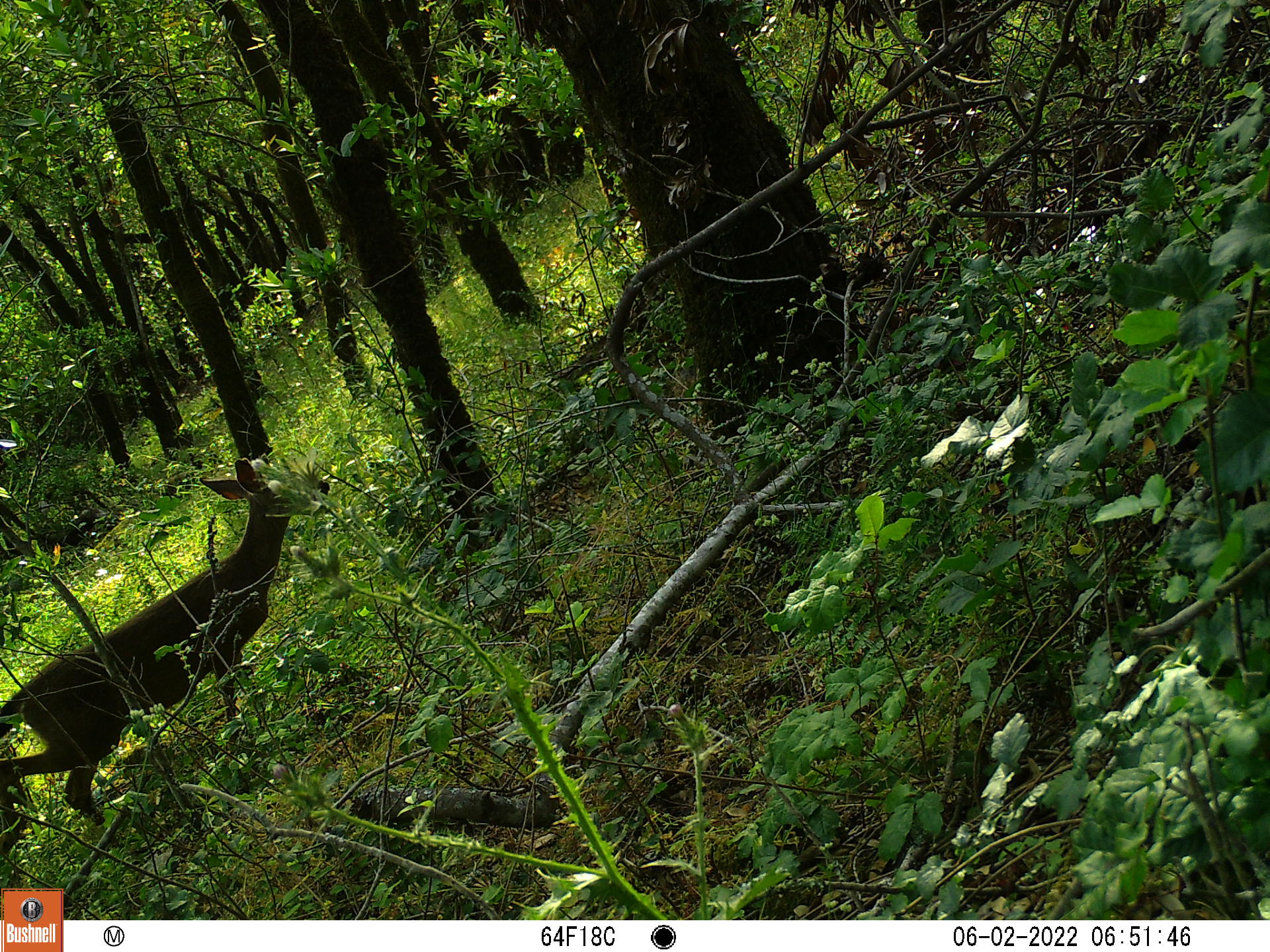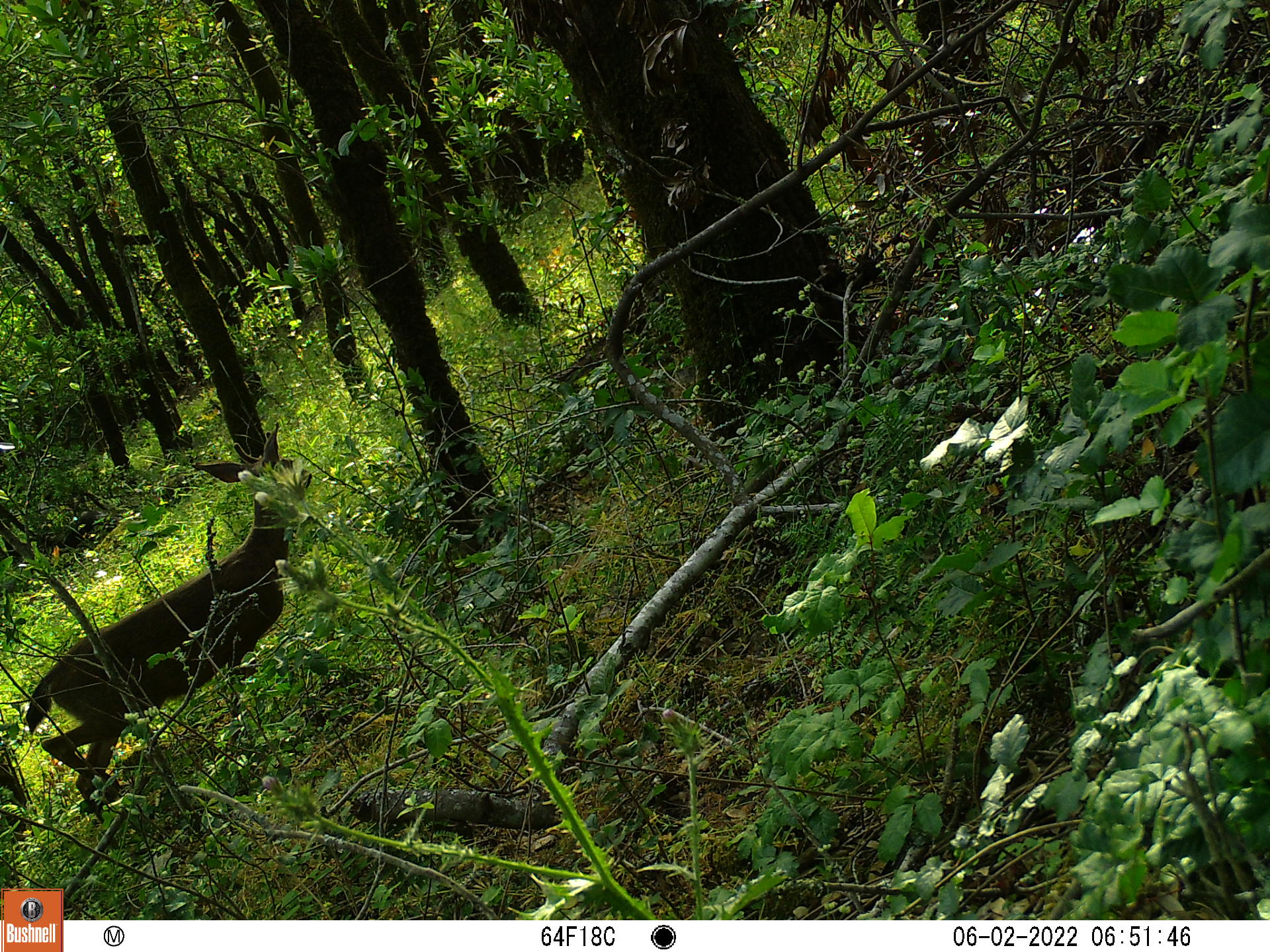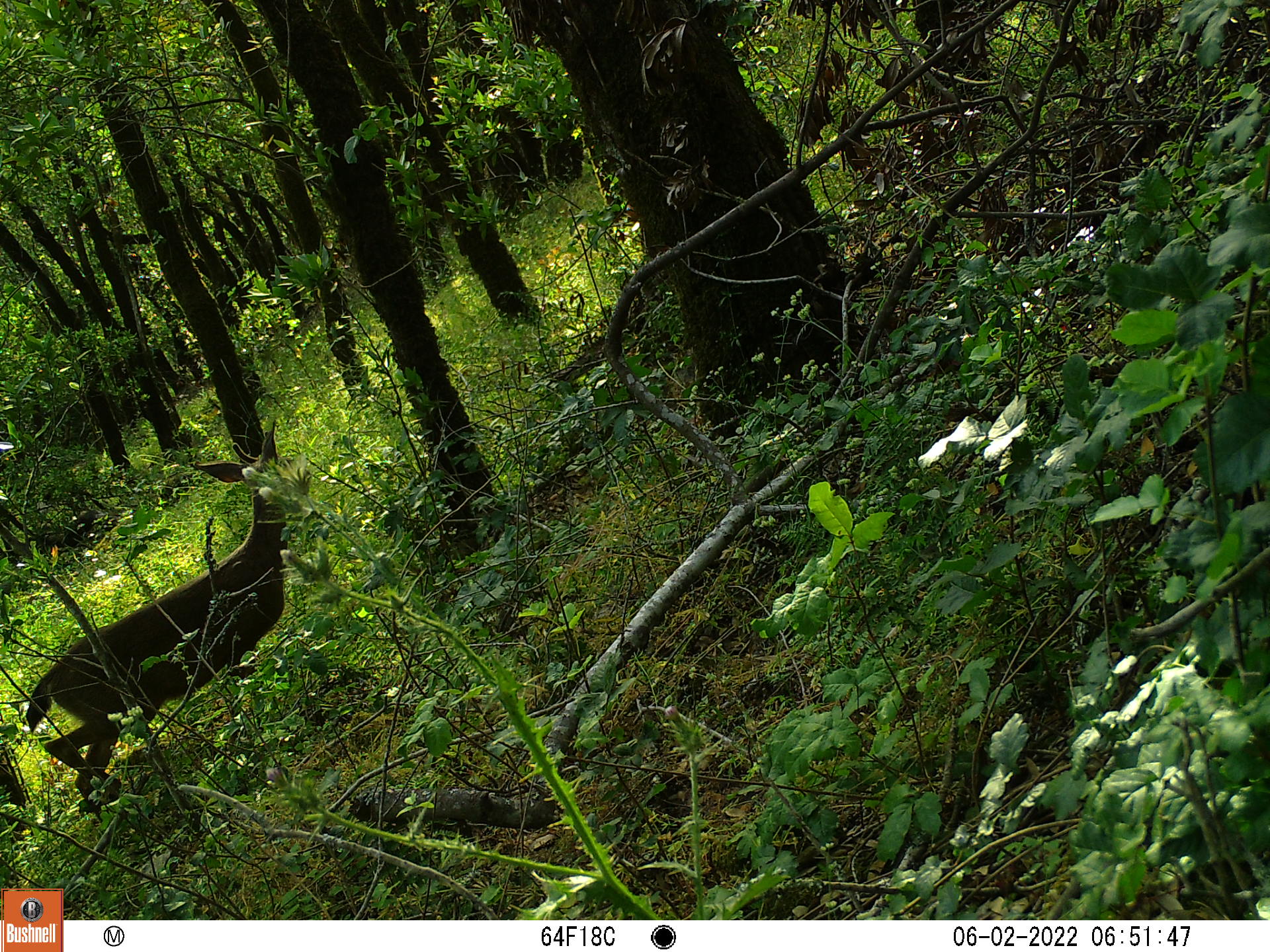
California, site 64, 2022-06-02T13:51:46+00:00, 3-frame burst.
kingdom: Animalia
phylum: Chordata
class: Mammalia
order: Artiodactyla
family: Cervidae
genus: Odocoileus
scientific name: Odocoileus hemionus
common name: mule deer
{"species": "mule deer (Odocoileus hemionus)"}